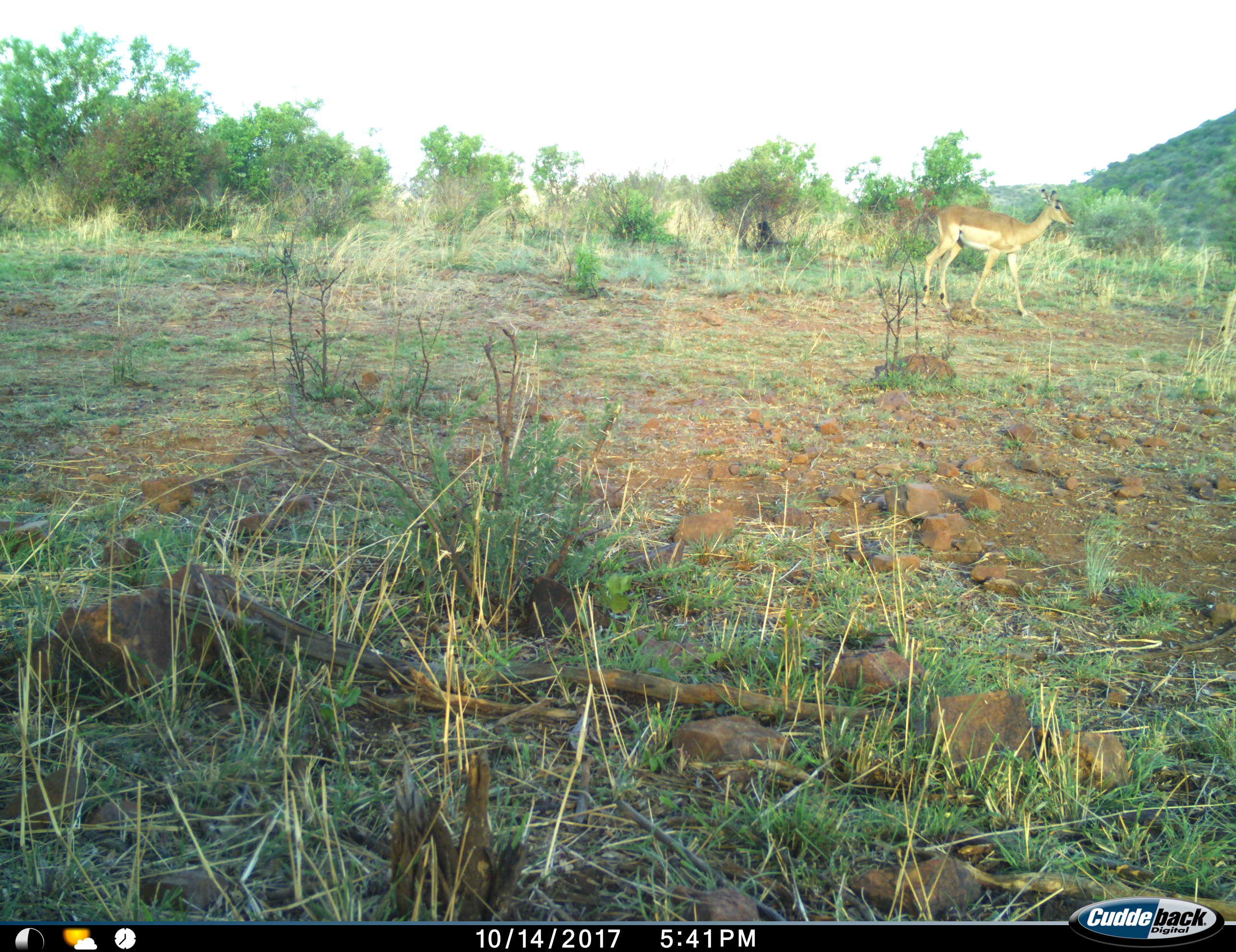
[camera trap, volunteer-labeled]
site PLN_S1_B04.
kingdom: Animalia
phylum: Chordata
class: Mammalia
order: Artiodactyla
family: Bovidae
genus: Aepyceros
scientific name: Aepyceros melampus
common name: impala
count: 1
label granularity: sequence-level